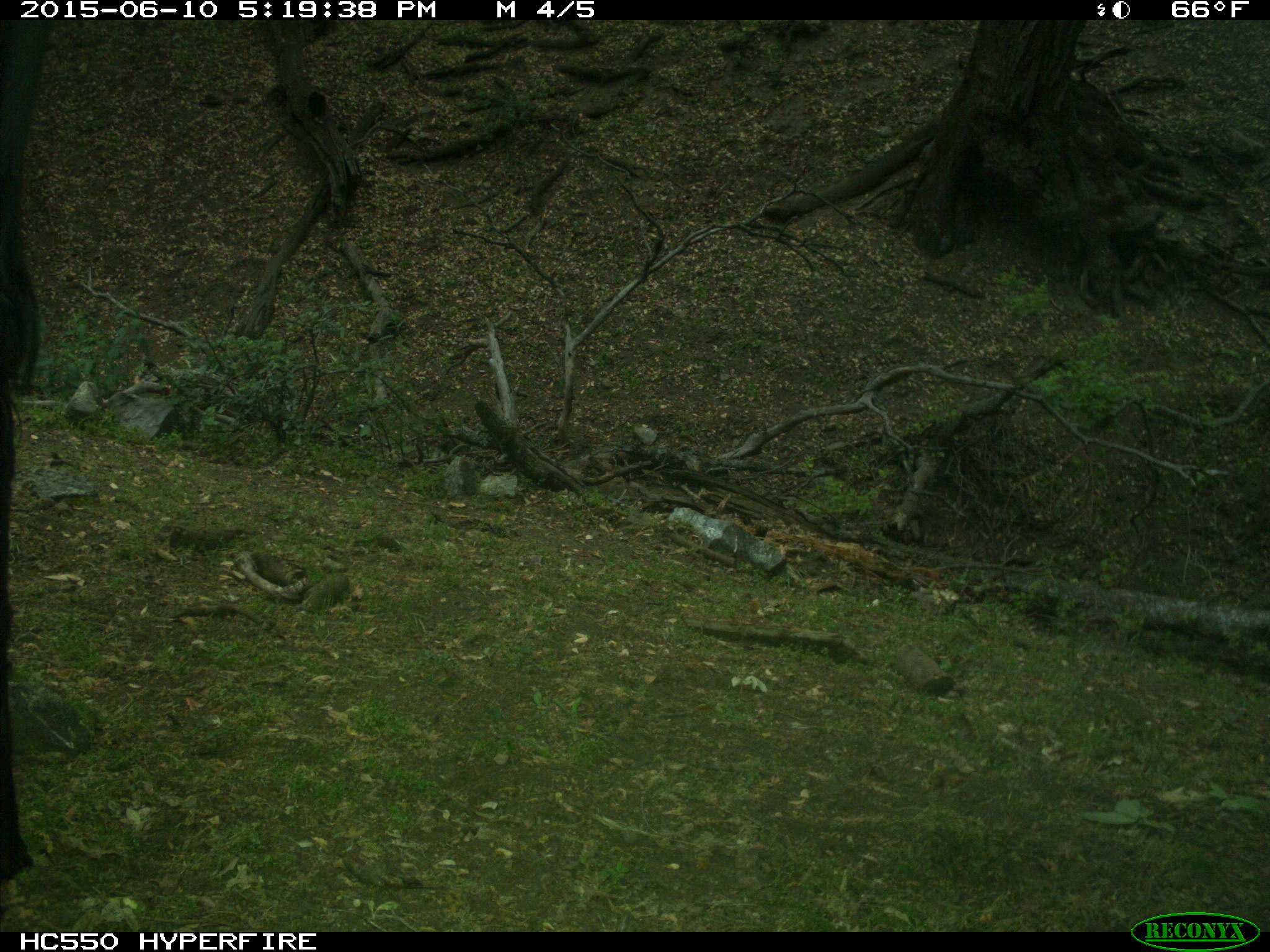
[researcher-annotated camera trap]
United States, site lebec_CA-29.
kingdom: Animalia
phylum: Chordata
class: Mammalia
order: Artiodactyla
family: Bovidae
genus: Bos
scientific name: Bos taurus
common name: domestic cow